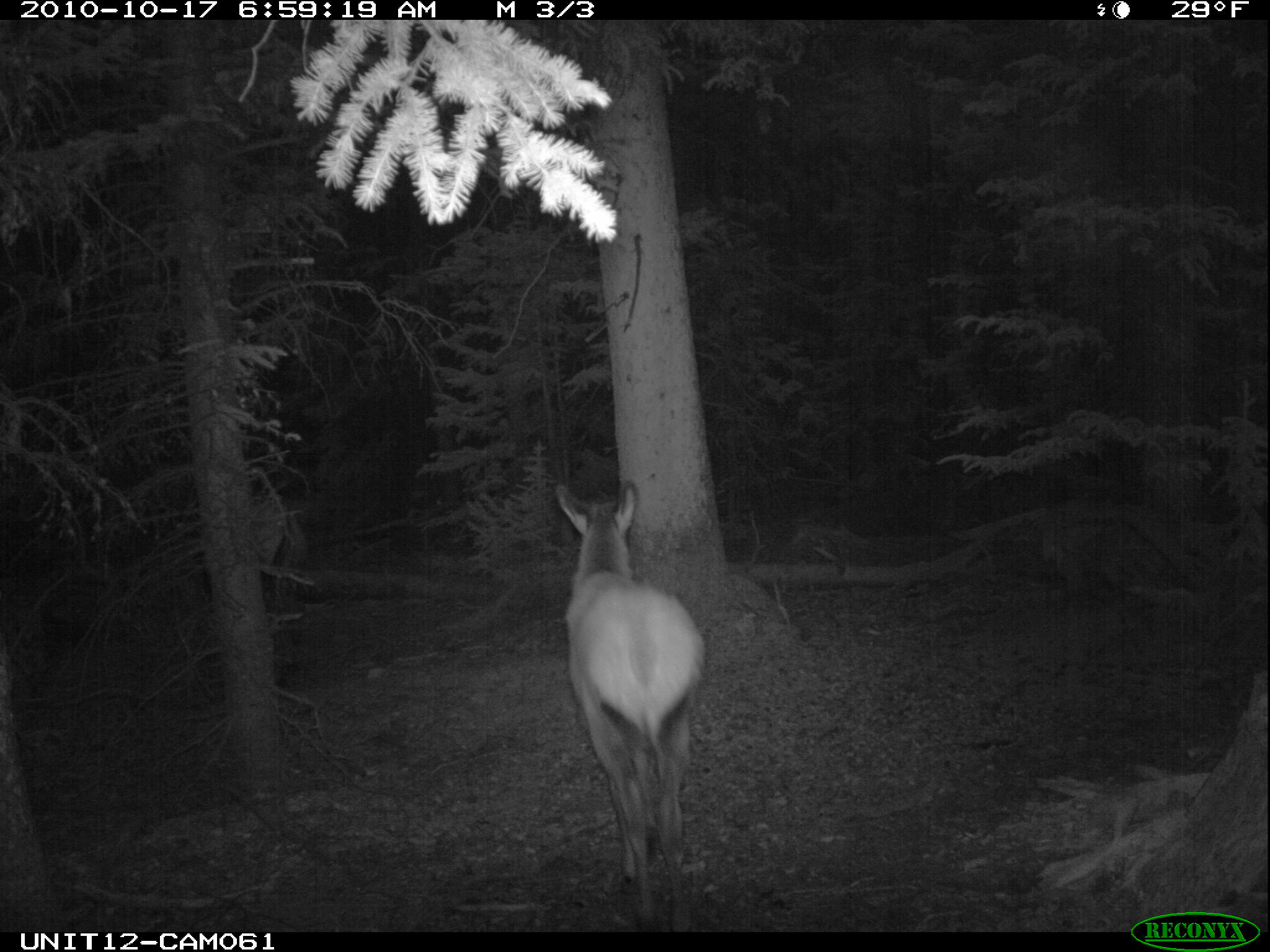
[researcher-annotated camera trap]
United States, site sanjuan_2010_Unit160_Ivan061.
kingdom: Animalia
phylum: Chordata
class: Mammalia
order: Artiodactyla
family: Cervidae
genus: Cervus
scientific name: Cervus elaphus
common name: red deer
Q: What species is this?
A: Cervus elaphus (red deer).